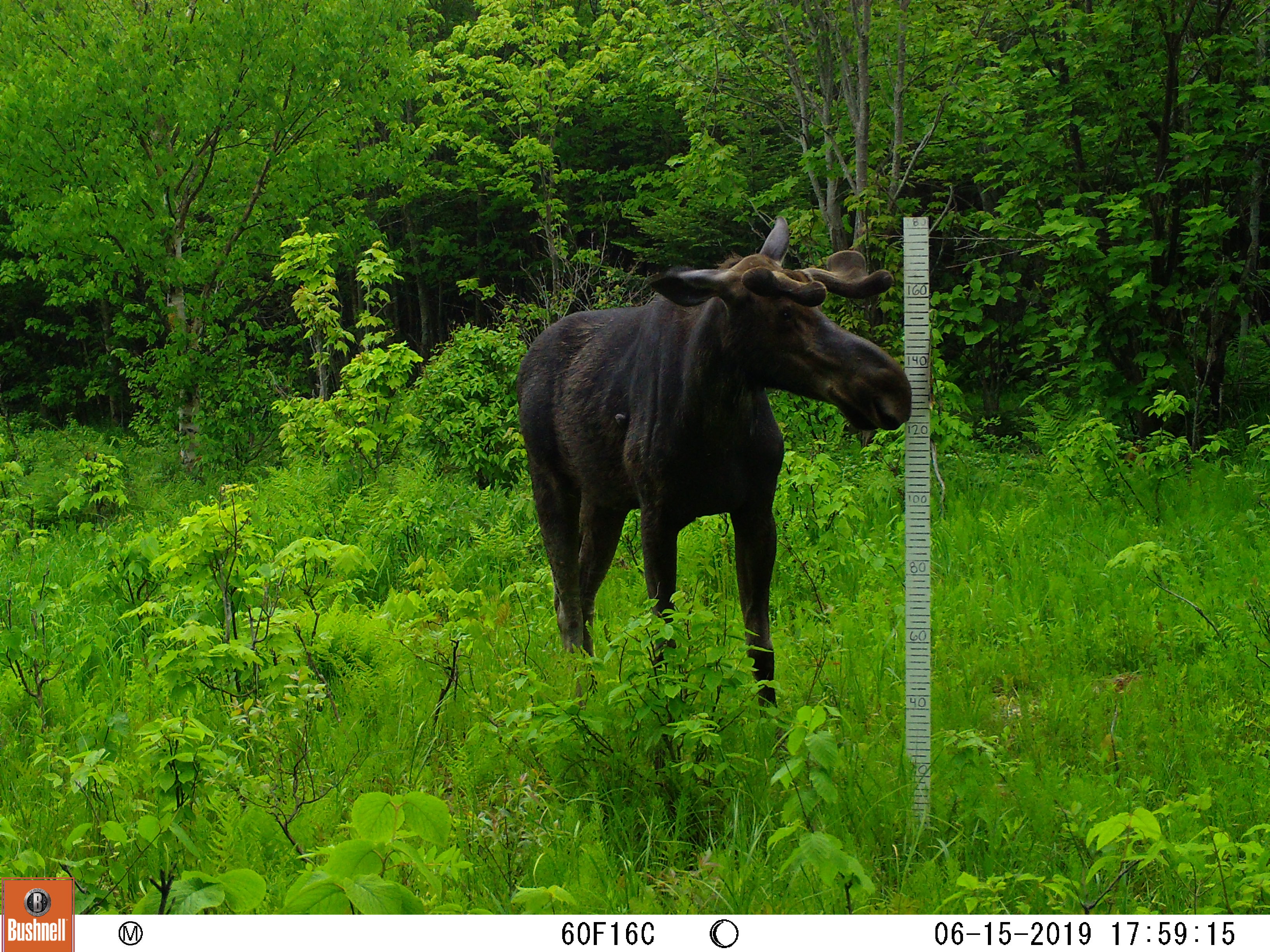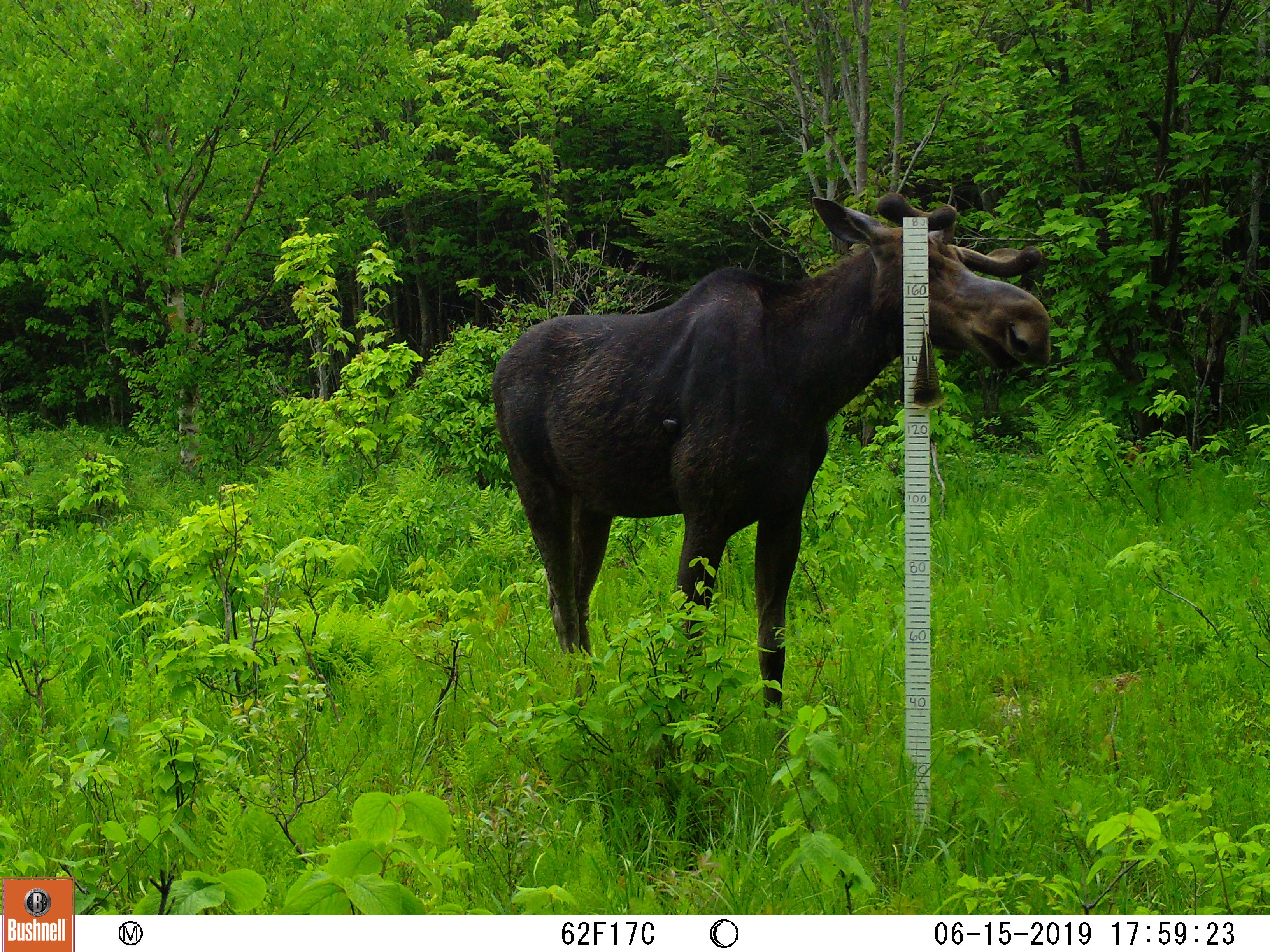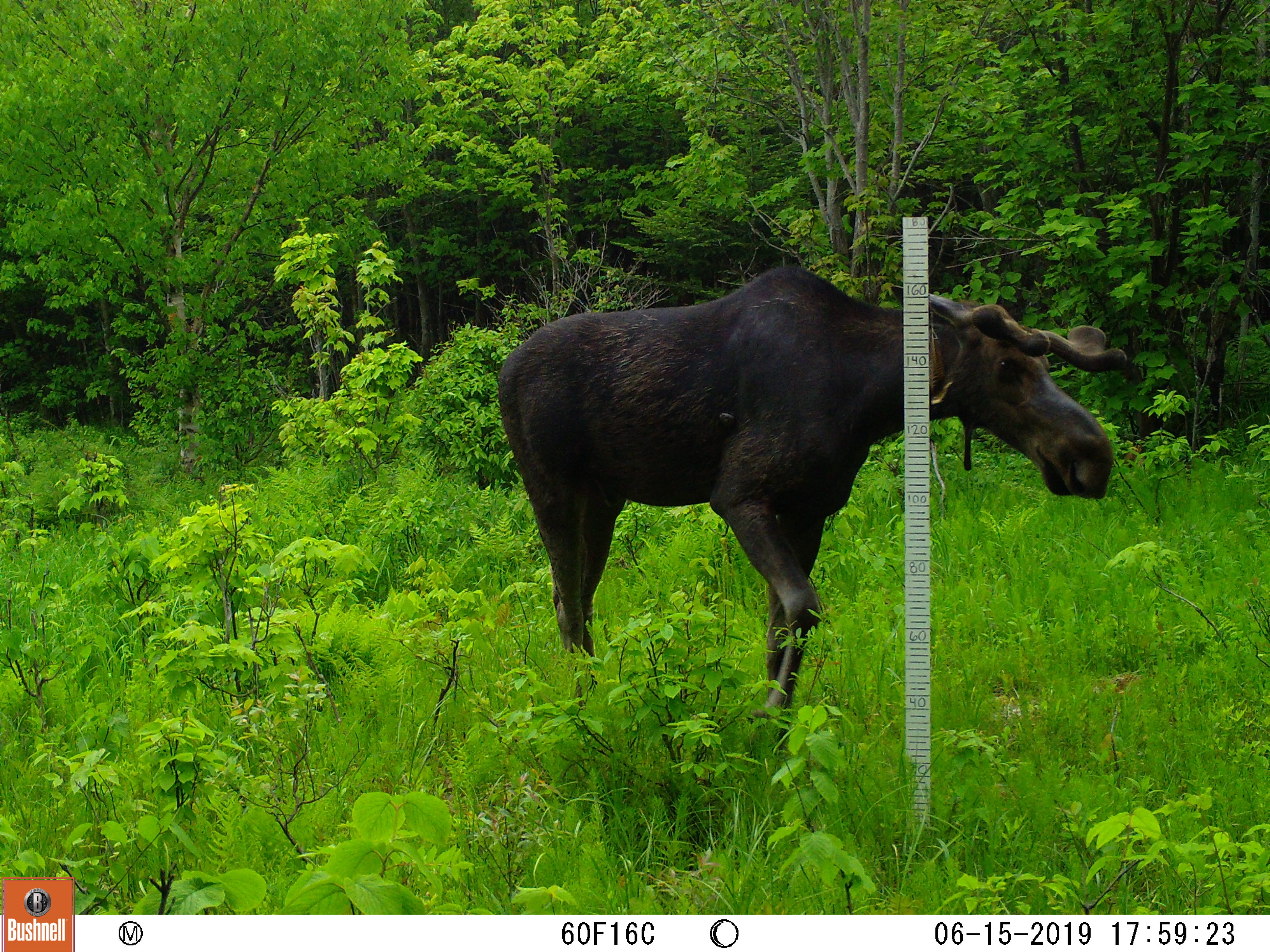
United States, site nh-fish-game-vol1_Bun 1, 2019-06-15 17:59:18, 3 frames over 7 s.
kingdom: Animalia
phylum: Chordata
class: Mammalia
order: Artiodactyla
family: Cervidae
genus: Alces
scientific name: Alces alces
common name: moose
Moose (Alces alces).